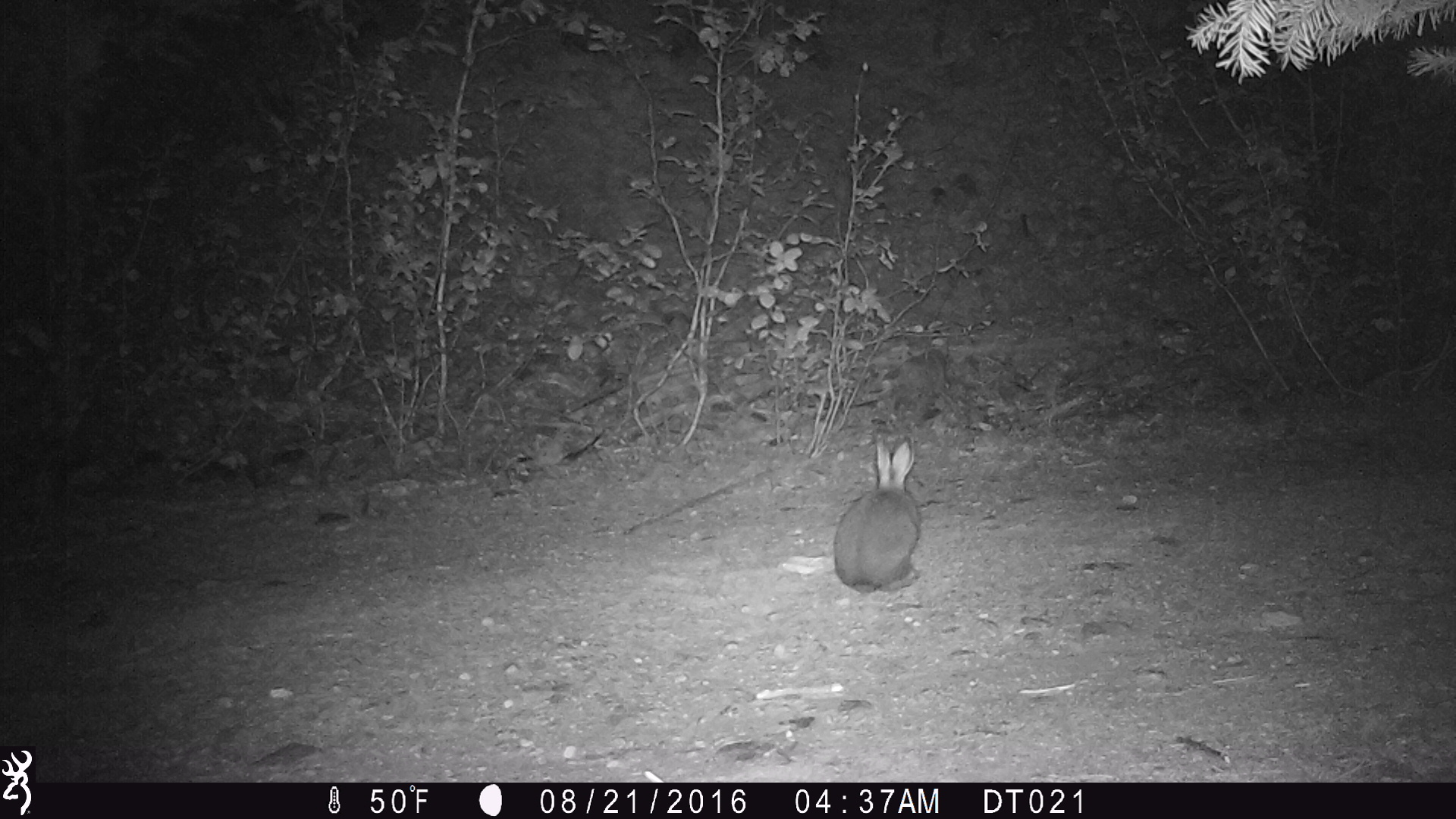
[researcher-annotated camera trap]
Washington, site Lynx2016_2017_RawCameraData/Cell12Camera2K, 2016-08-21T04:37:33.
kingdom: Animalia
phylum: Chordata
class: Mammalia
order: Lagomorpha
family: Leporidae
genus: Lepus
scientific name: Lepus americanus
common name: snowshoe hare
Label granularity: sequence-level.